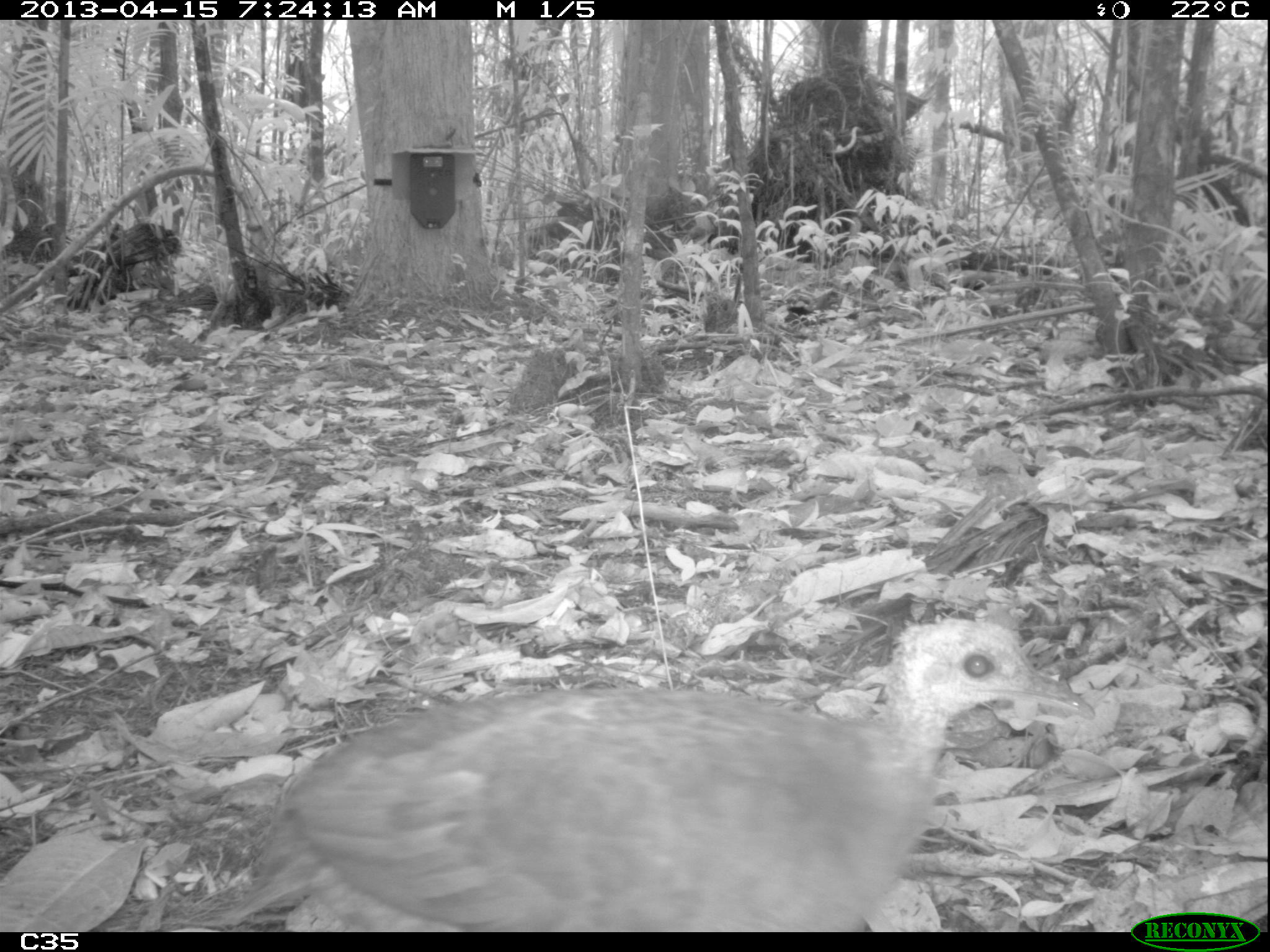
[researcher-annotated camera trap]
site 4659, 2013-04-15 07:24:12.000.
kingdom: Animalia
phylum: Chordata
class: Aves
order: Tinamiformes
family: Tinamidae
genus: Tinamus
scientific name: Tinamus major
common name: great tinamou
Tinamus major (great tinamou), count 1, age adult.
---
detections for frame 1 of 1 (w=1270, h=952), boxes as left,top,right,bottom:
tinamus major: 213,614,1097,931